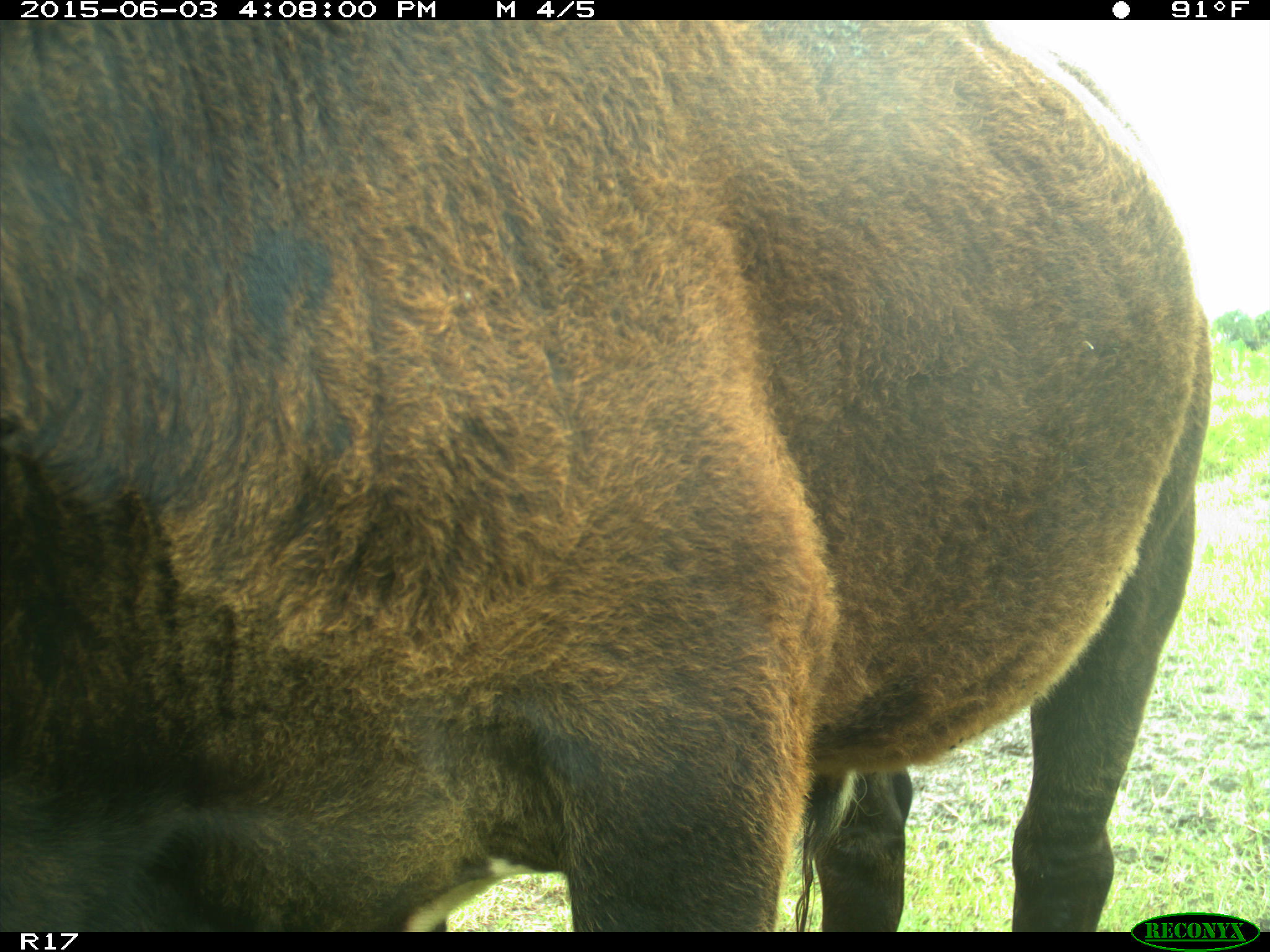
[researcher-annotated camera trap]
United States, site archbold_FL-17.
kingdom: Animalia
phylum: Chordata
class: Mammalia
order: Artiodactyla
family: Bovidae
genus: Bos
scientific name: Bos taurus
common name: domestic cow